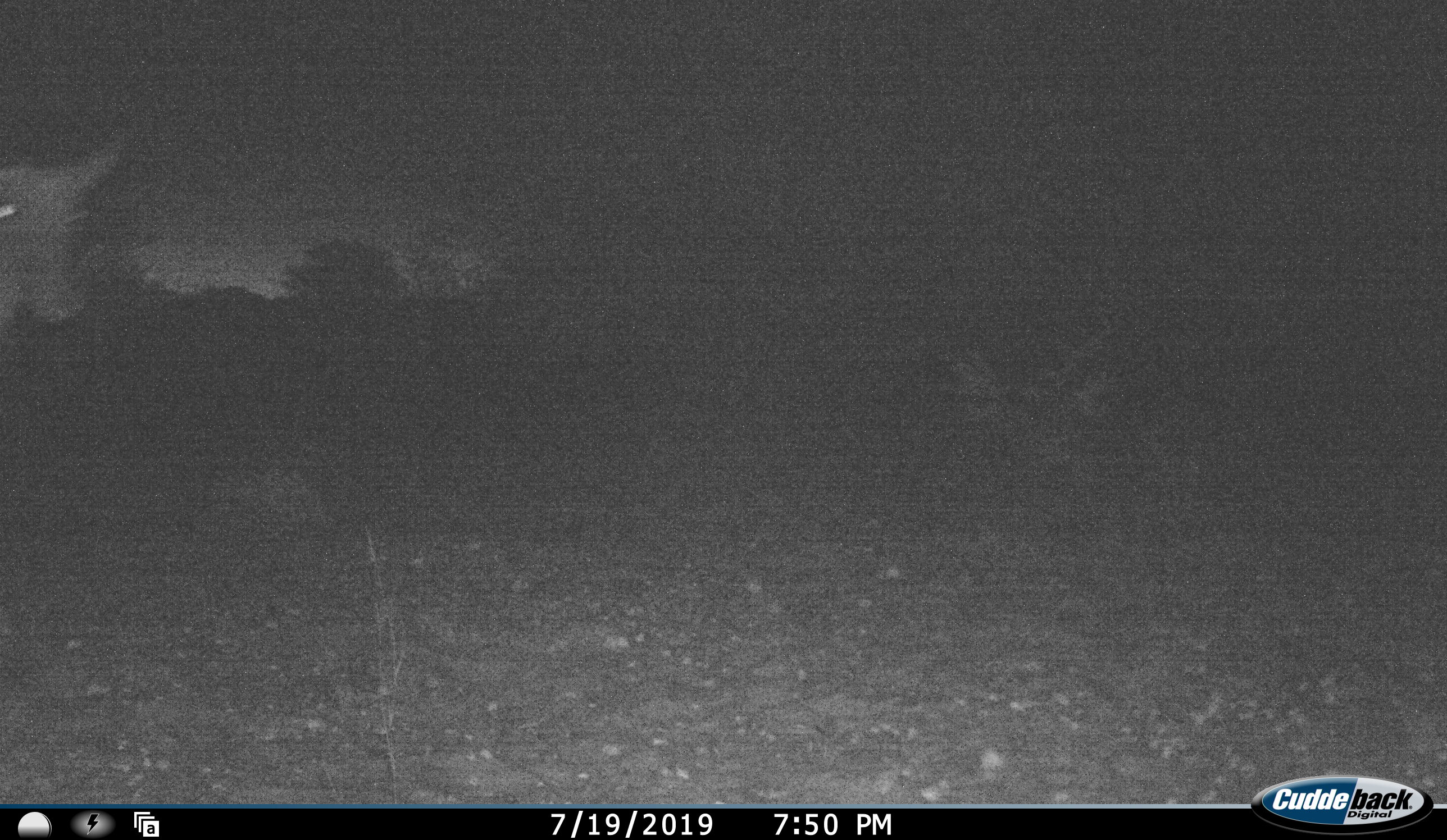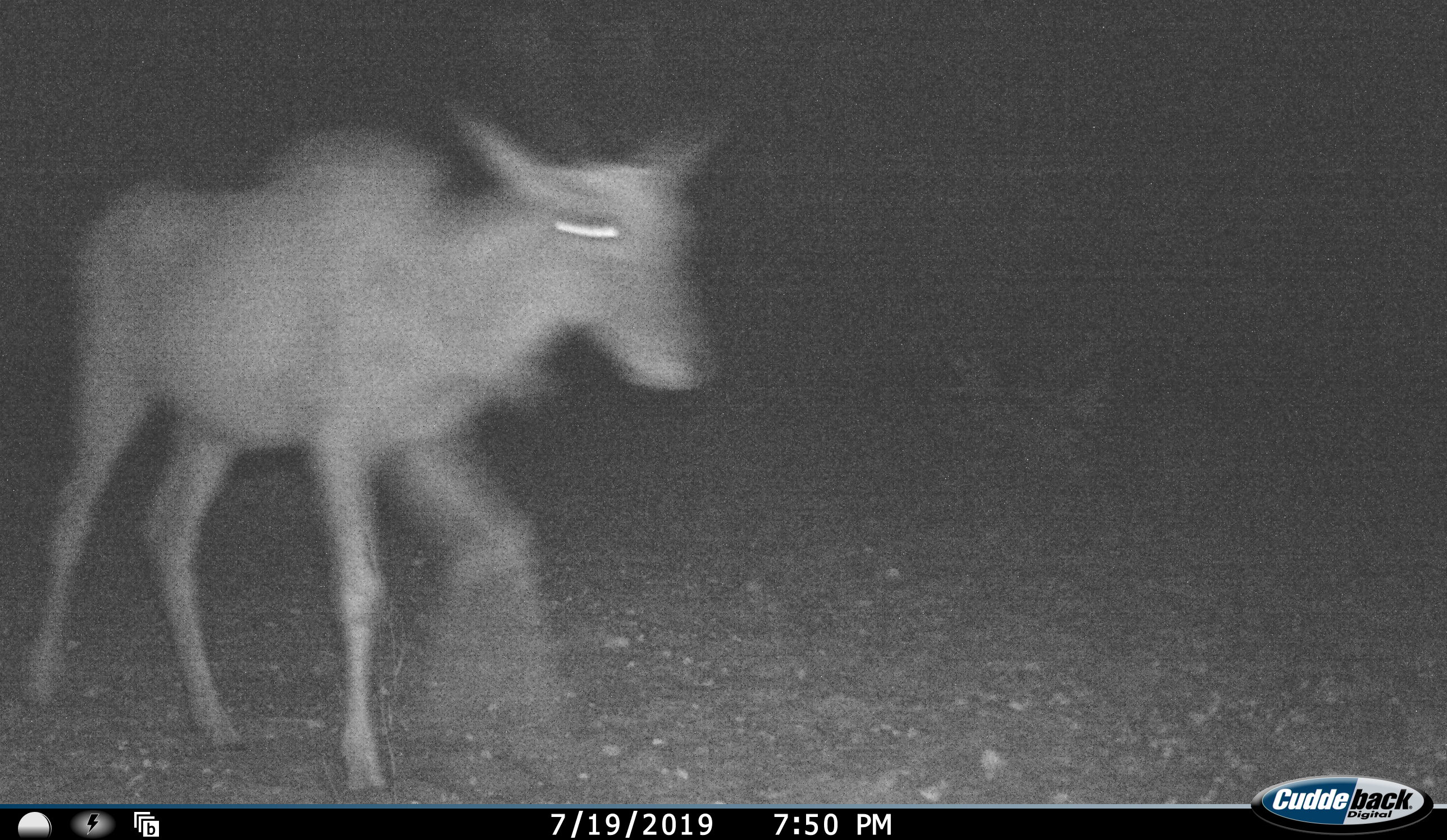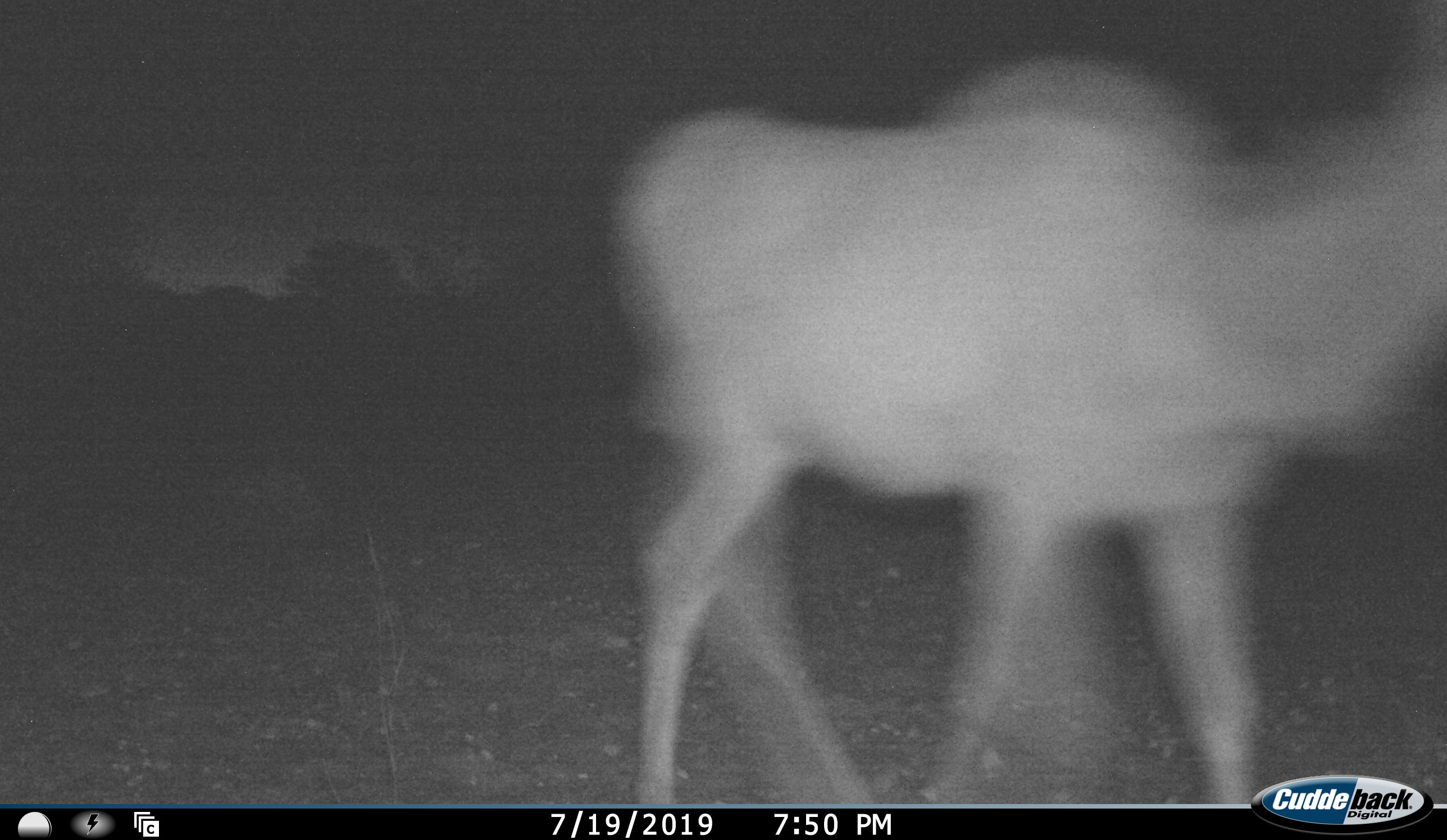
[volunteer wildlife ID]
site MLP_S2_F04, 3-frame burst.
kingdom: Animalia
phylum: Chordata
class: Mammalia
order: Artiodactyla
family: Bovidae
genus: Tragelaphus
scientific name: Tragelaphus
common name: kudu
Kudu (Tragelaphus), count 1. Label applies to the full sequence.